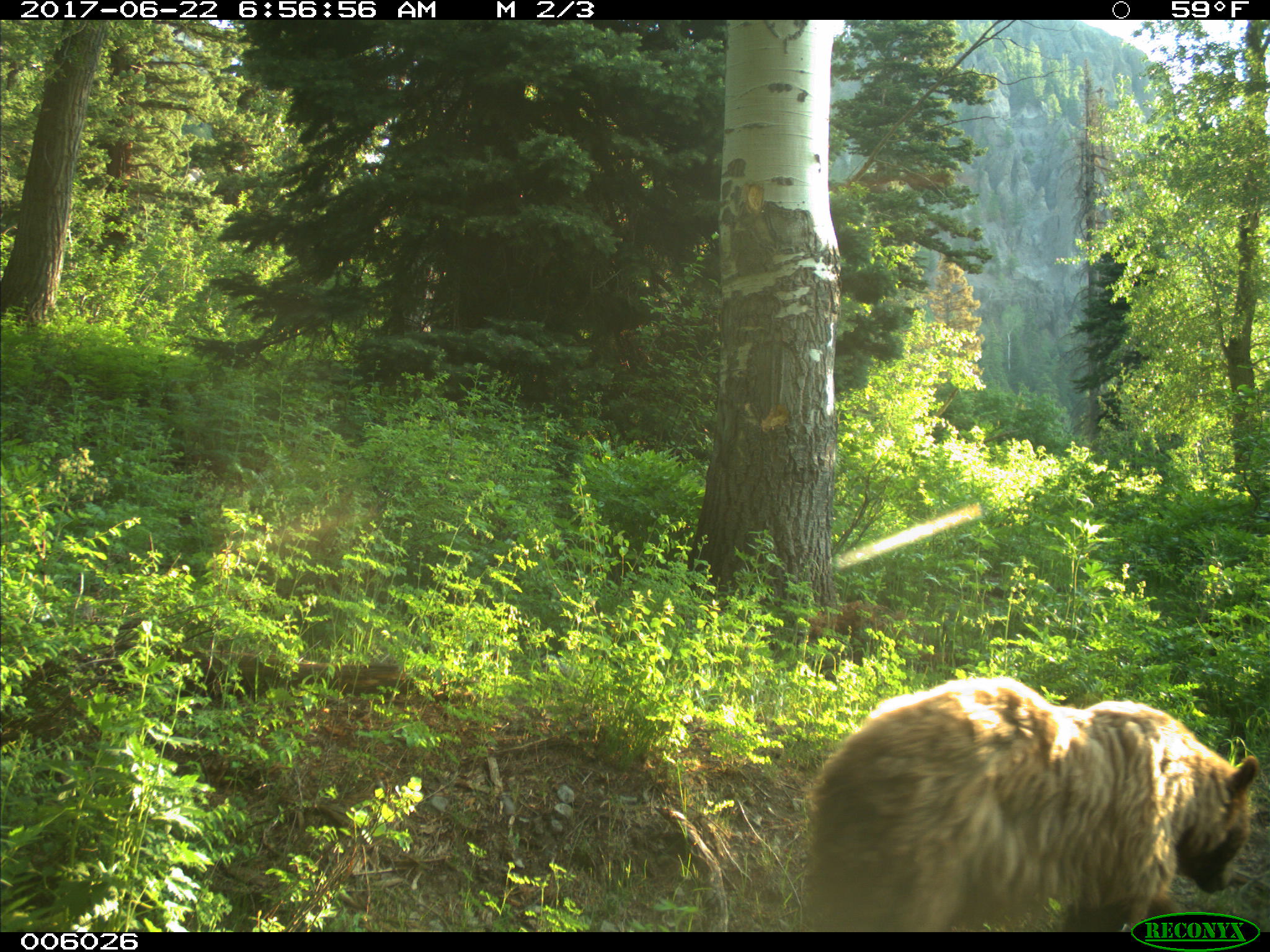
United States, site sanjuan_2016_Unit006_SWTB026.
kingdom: Animalia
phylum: Chordata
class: Mammalia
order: Carnivora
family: Ursidae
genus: Ursus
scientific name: Ursus americanus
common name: american black bear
Ursus americanus (american black bear).